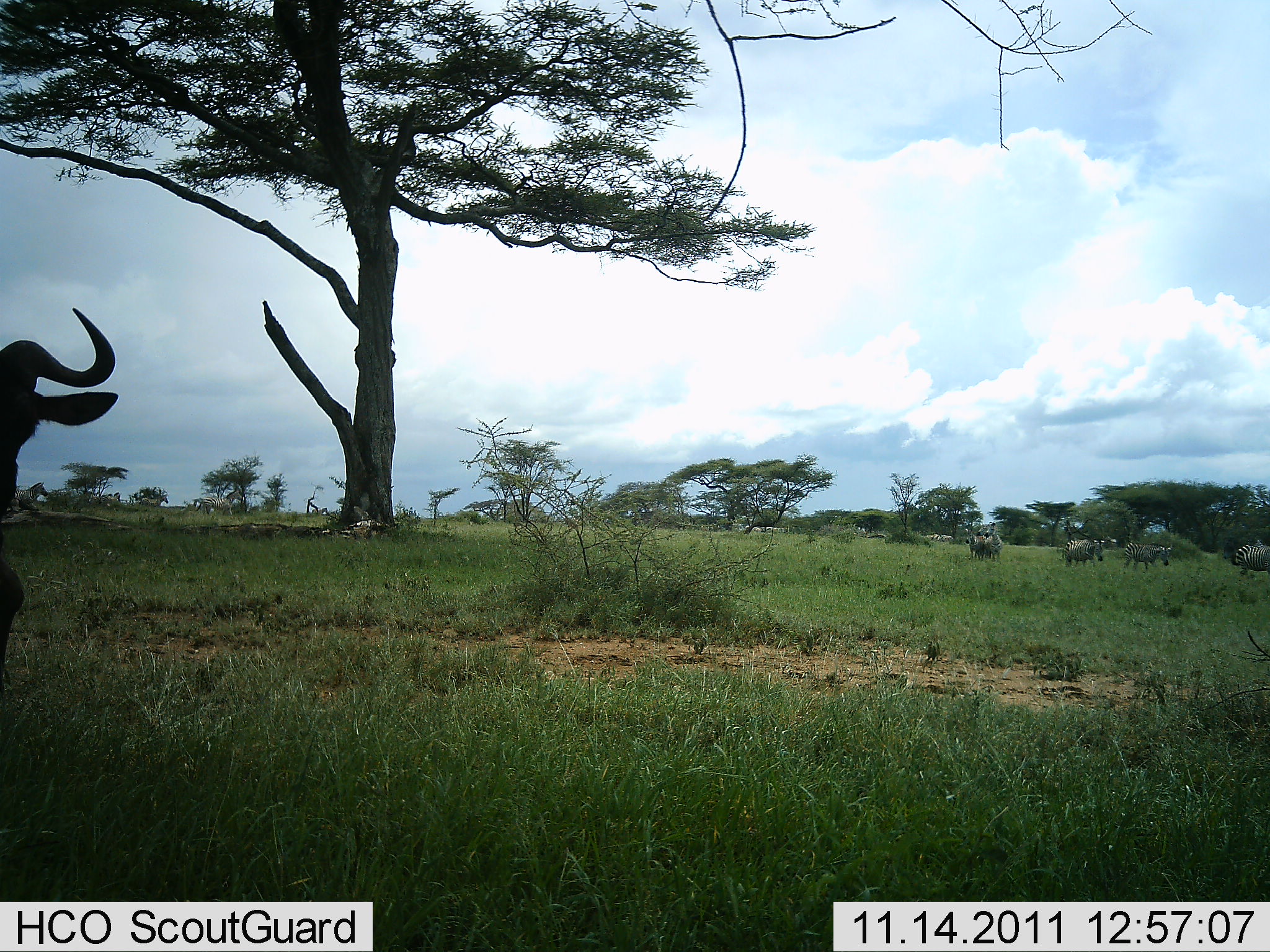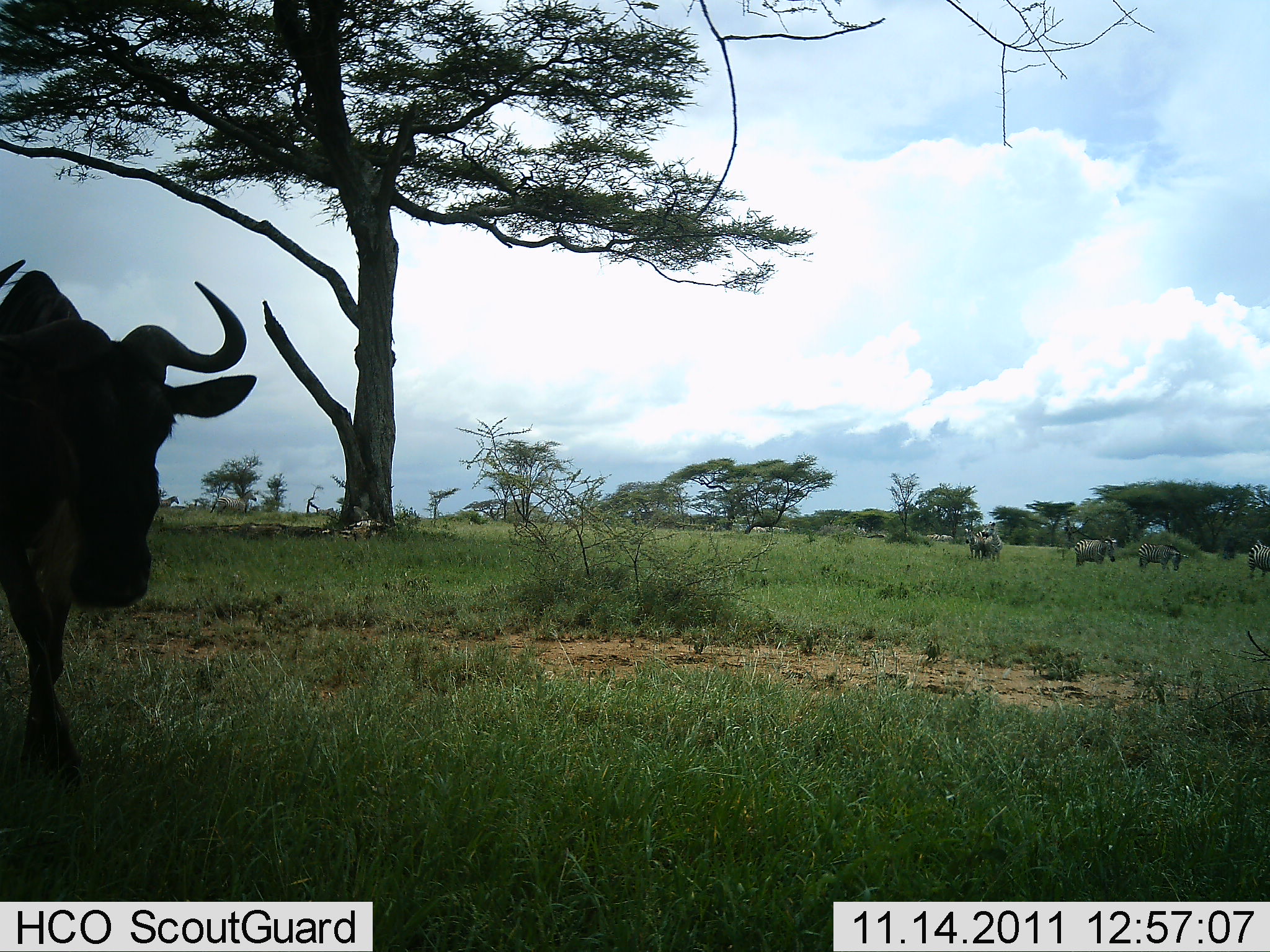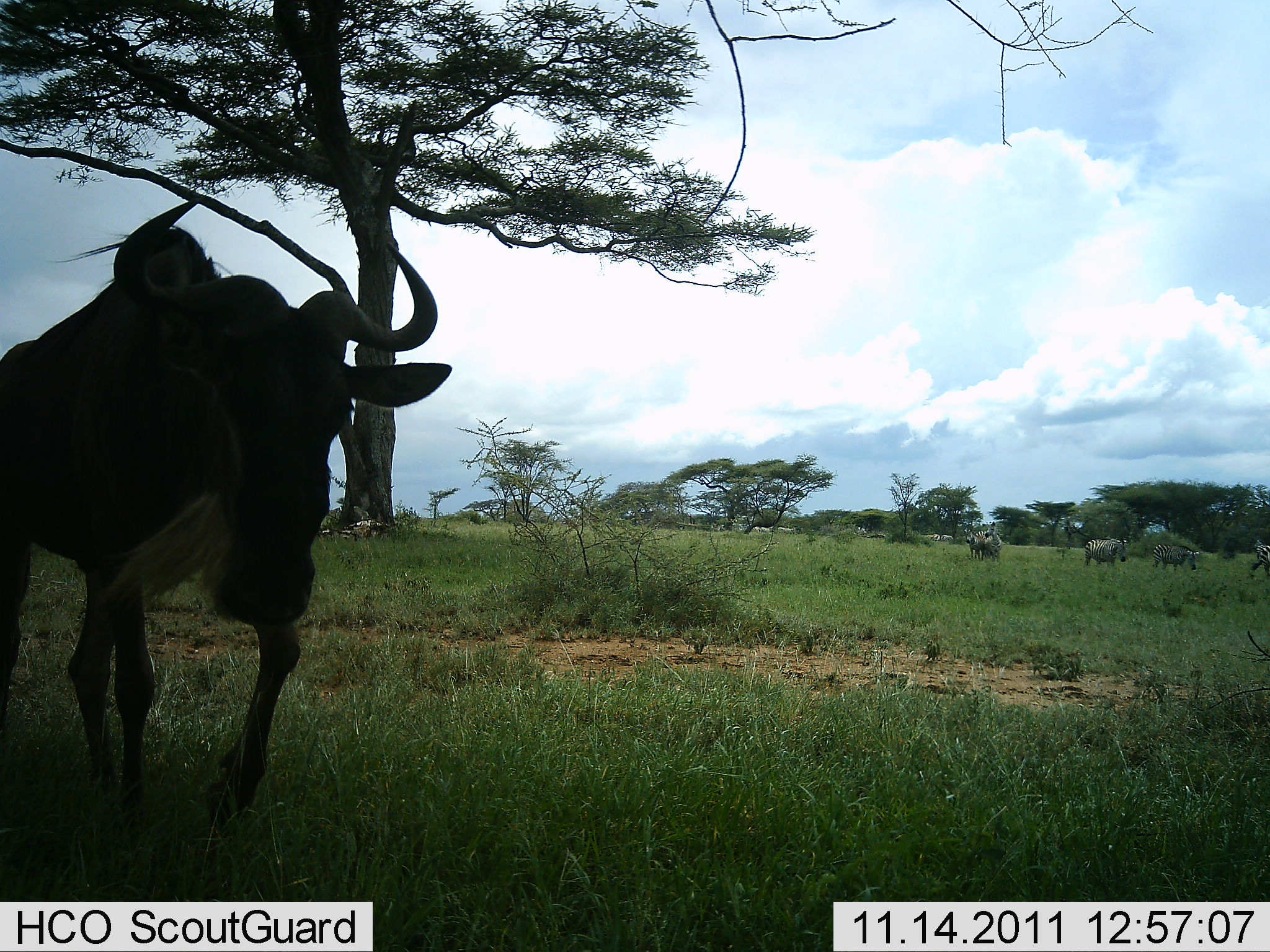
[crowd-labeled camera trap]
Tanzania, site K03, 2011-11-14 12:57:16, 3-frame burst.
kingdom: Animalia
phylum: Chordata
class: Mammalia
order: Artiodactyla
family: Bovidae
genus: Connochaetes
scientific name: Connochaetes taurinus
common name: blue wildebeest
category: wildebeest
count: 1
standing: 25%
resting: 0%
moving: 88%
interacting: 0%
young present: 0%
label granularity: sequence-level